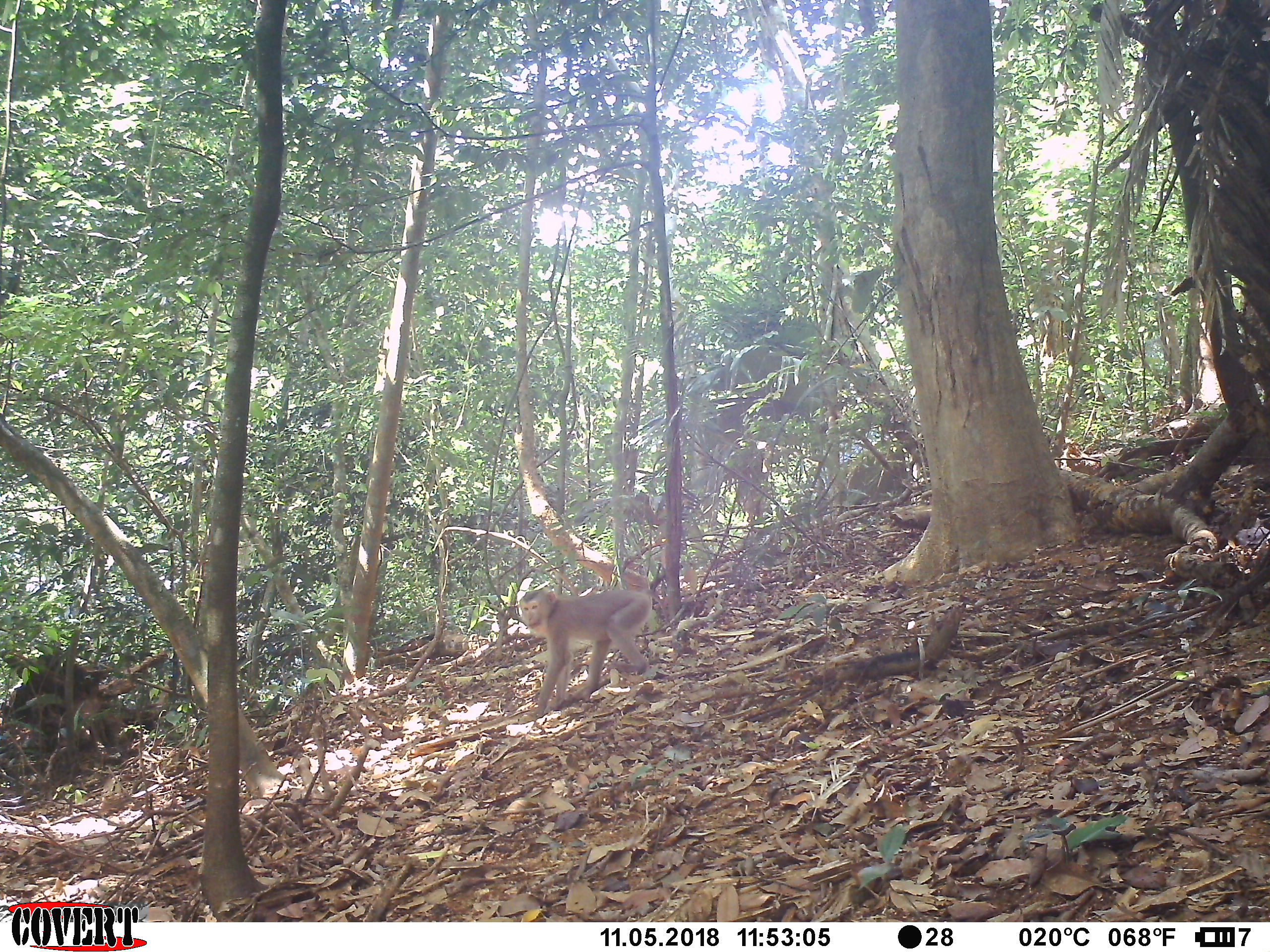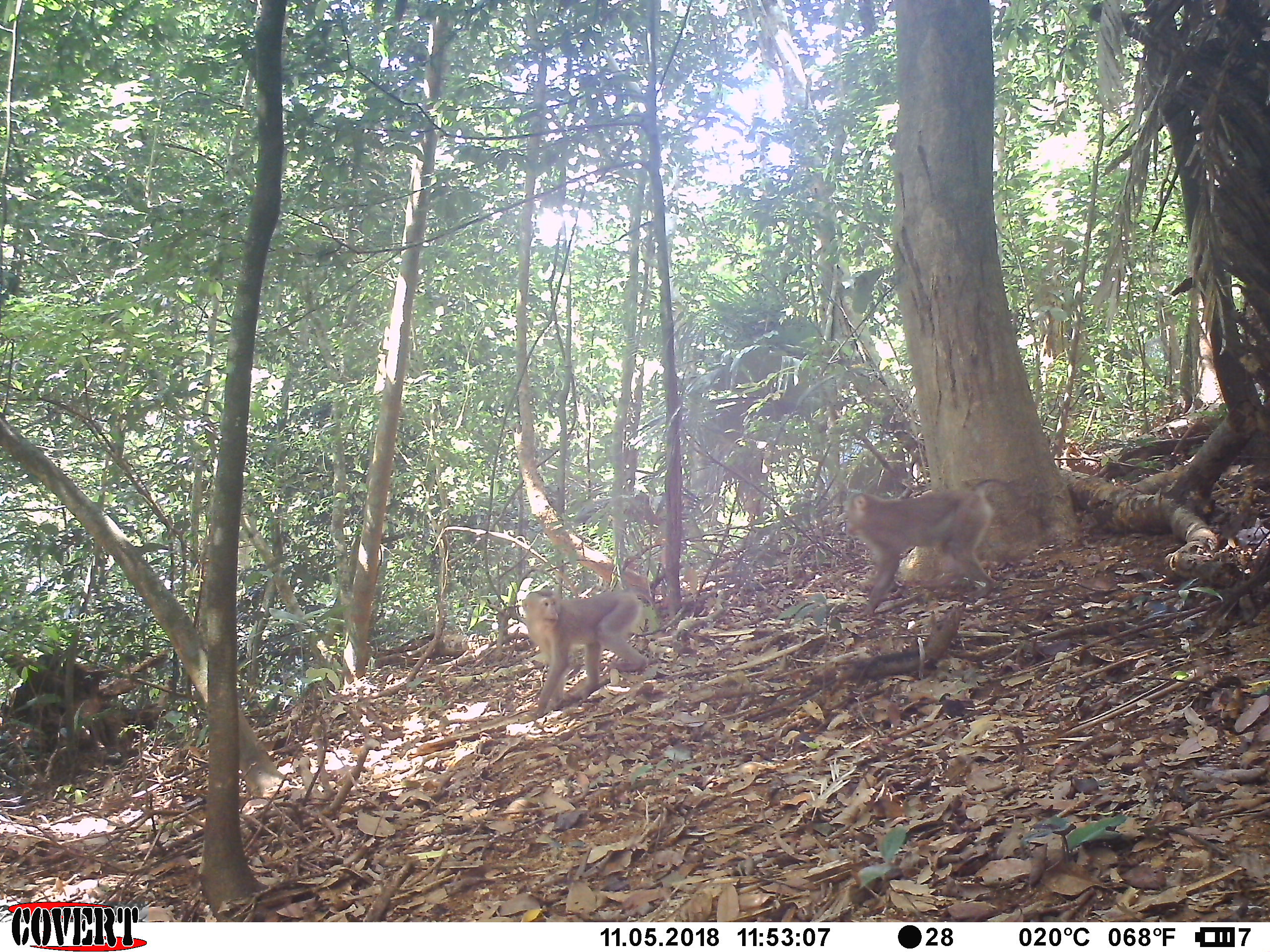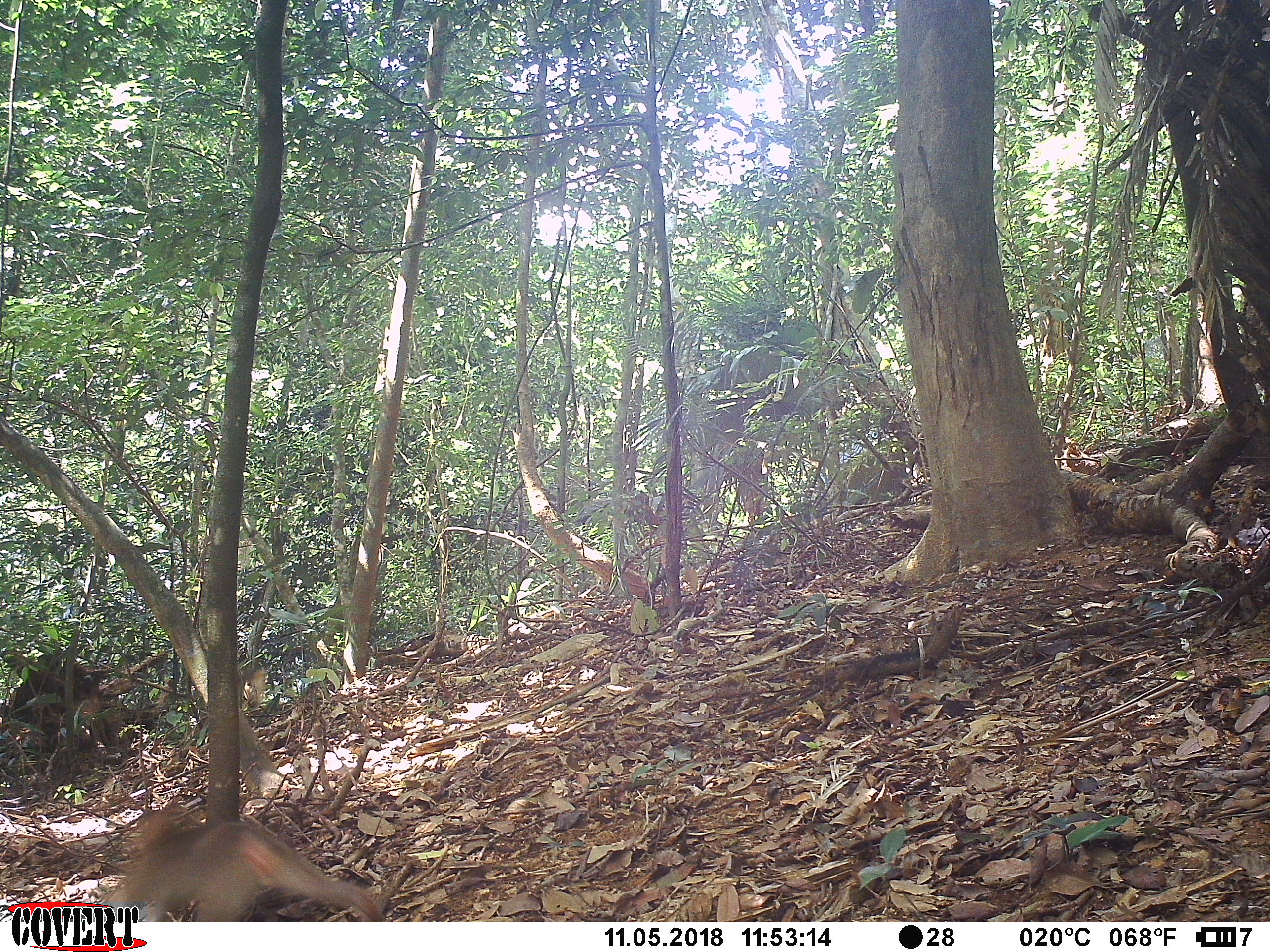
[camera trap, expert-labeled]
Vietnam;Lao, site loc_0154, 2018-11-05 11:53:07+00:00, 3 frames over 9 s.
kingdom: Animalia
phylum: Chordata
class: Mammalia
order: Primates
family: Cercopithecidae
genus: Macaca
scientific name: Macaca nemestrina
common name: pig-tailed macaque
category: pig tailed macaque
Pig tailed macaque (pig-tailed macaque) (Macaca nemestrina). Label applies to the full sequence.